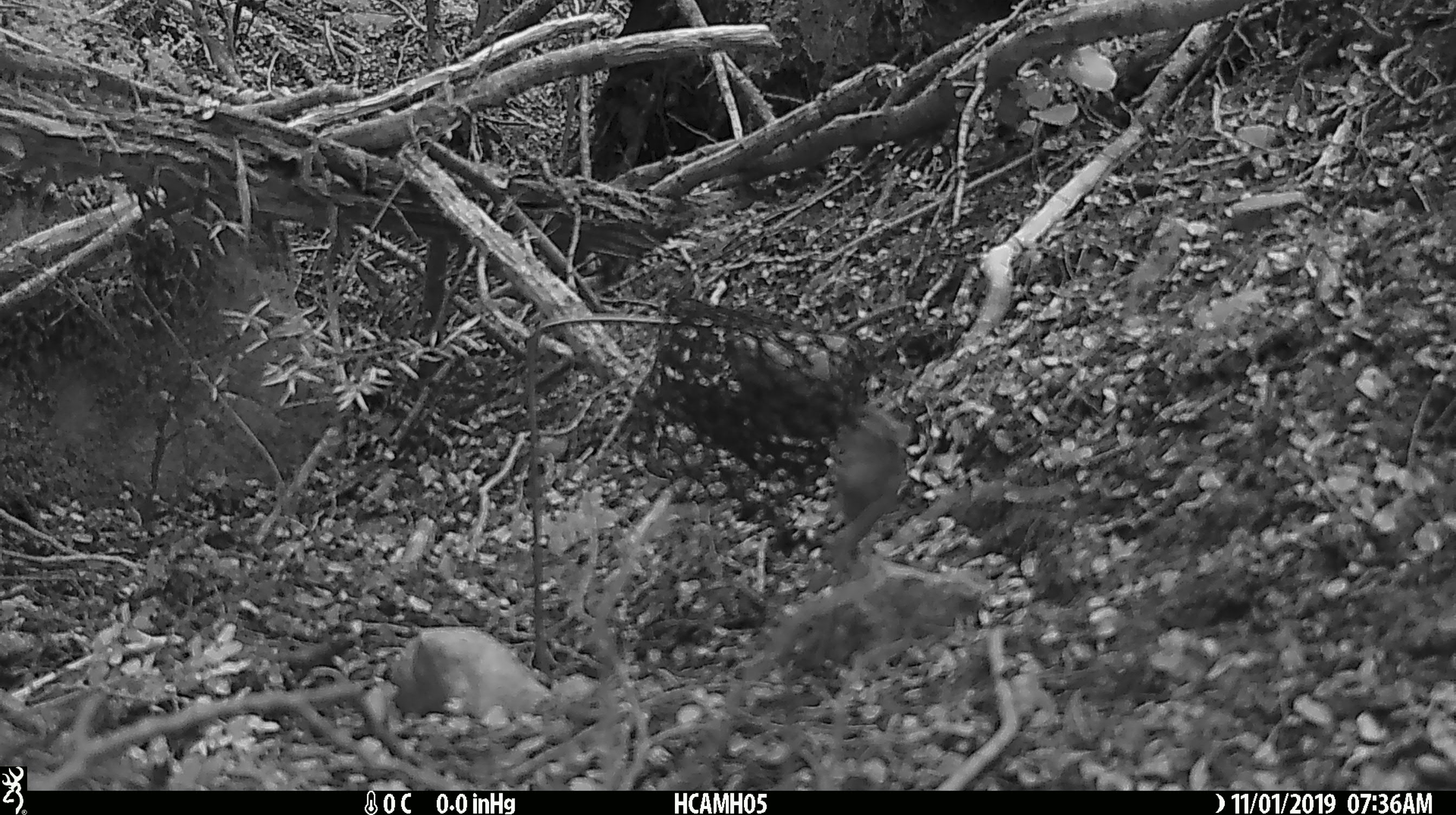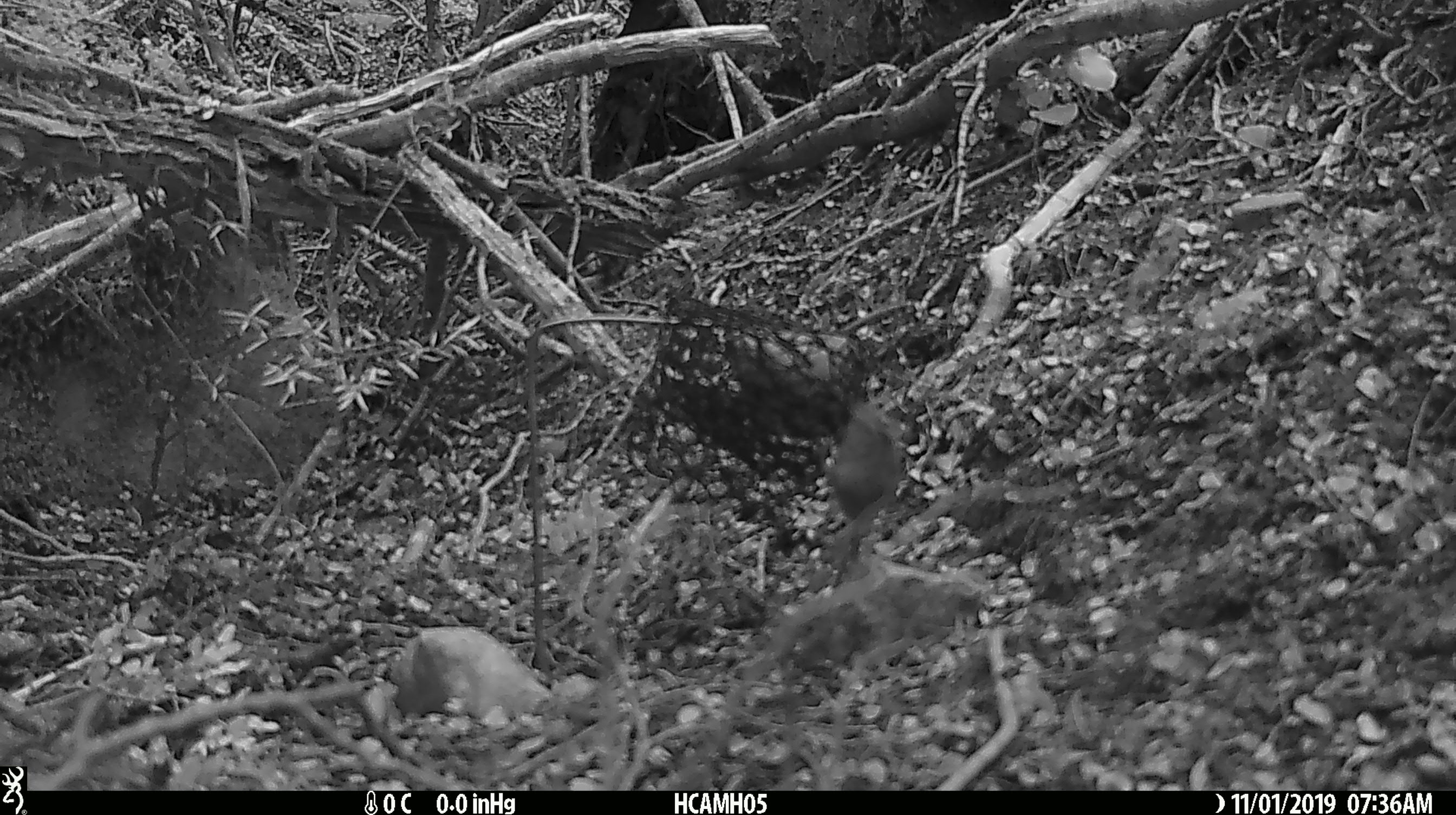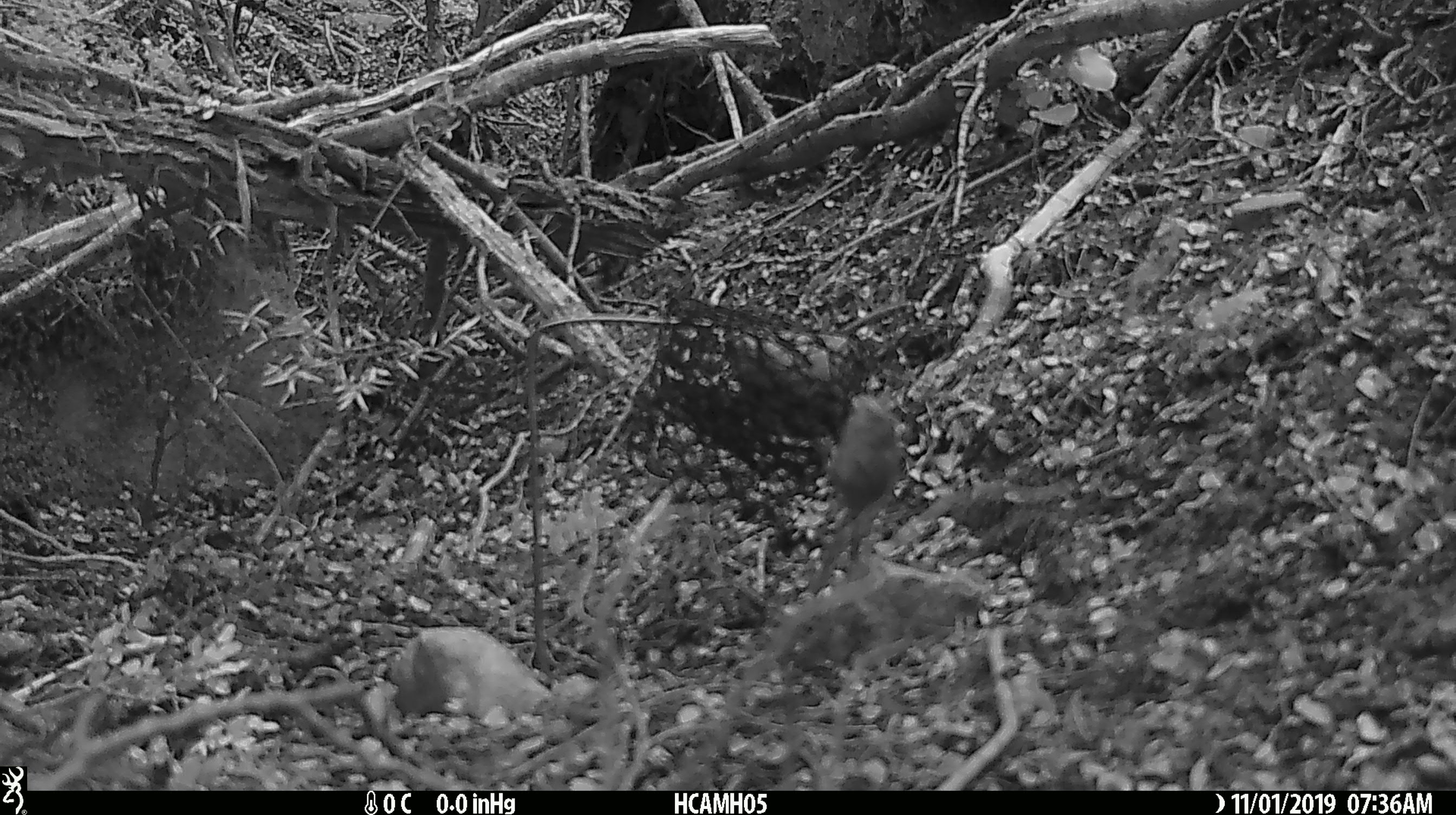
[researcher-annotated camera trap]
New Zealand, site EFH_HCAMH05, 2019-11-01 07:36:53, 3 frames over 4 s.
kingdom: Animalia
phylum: Chordata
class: Mammalia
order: Rodentia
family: Muridae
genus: Mus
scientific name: Mus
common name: mouse